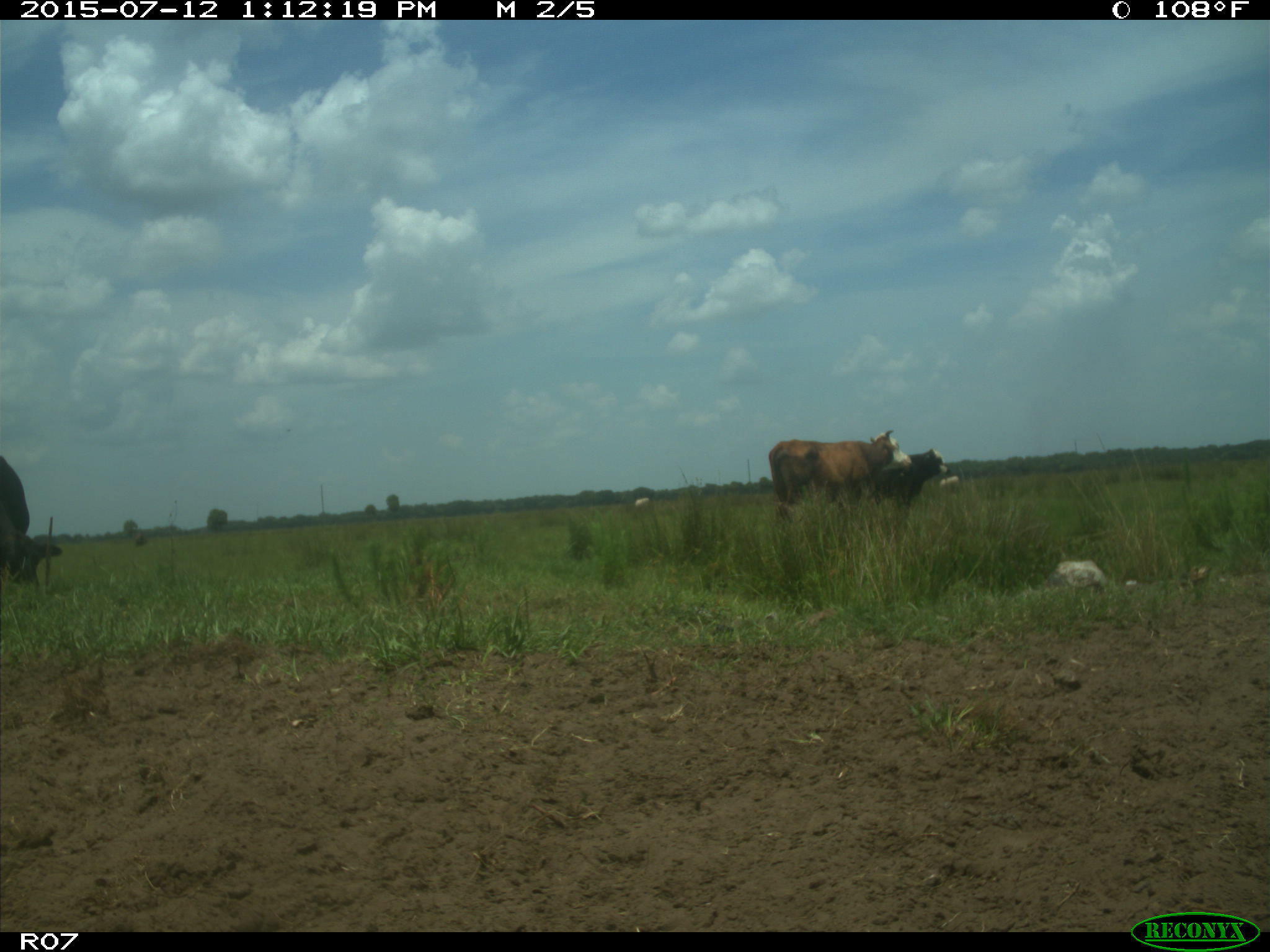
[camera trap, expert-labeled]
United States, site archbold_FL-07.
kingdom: Animalia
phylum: Chordata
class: Mammalia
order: Artiodactyla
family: Bovidae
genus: Bos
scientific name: Bos taurus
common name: domestic cow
Bos taurus (domestic cow).